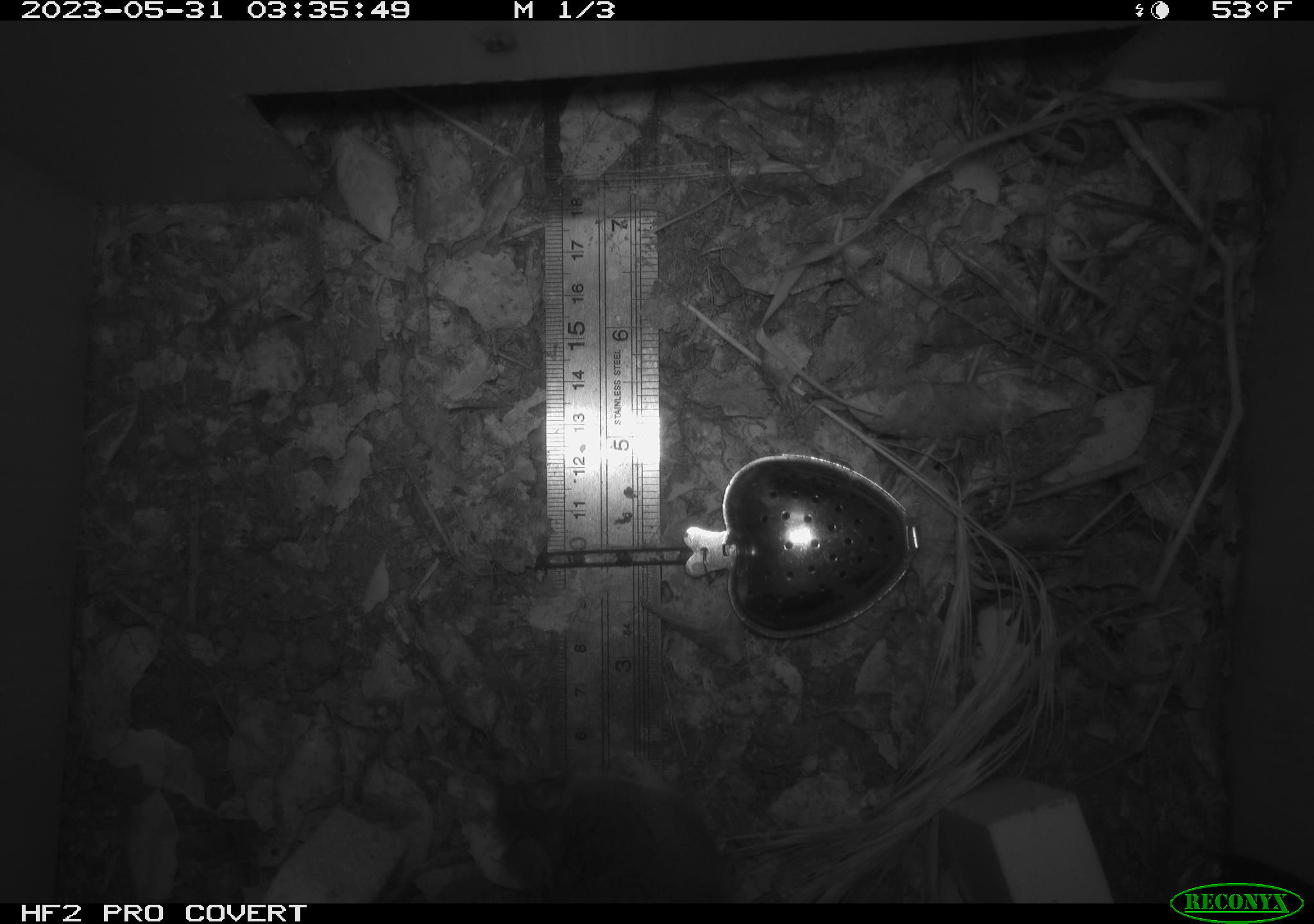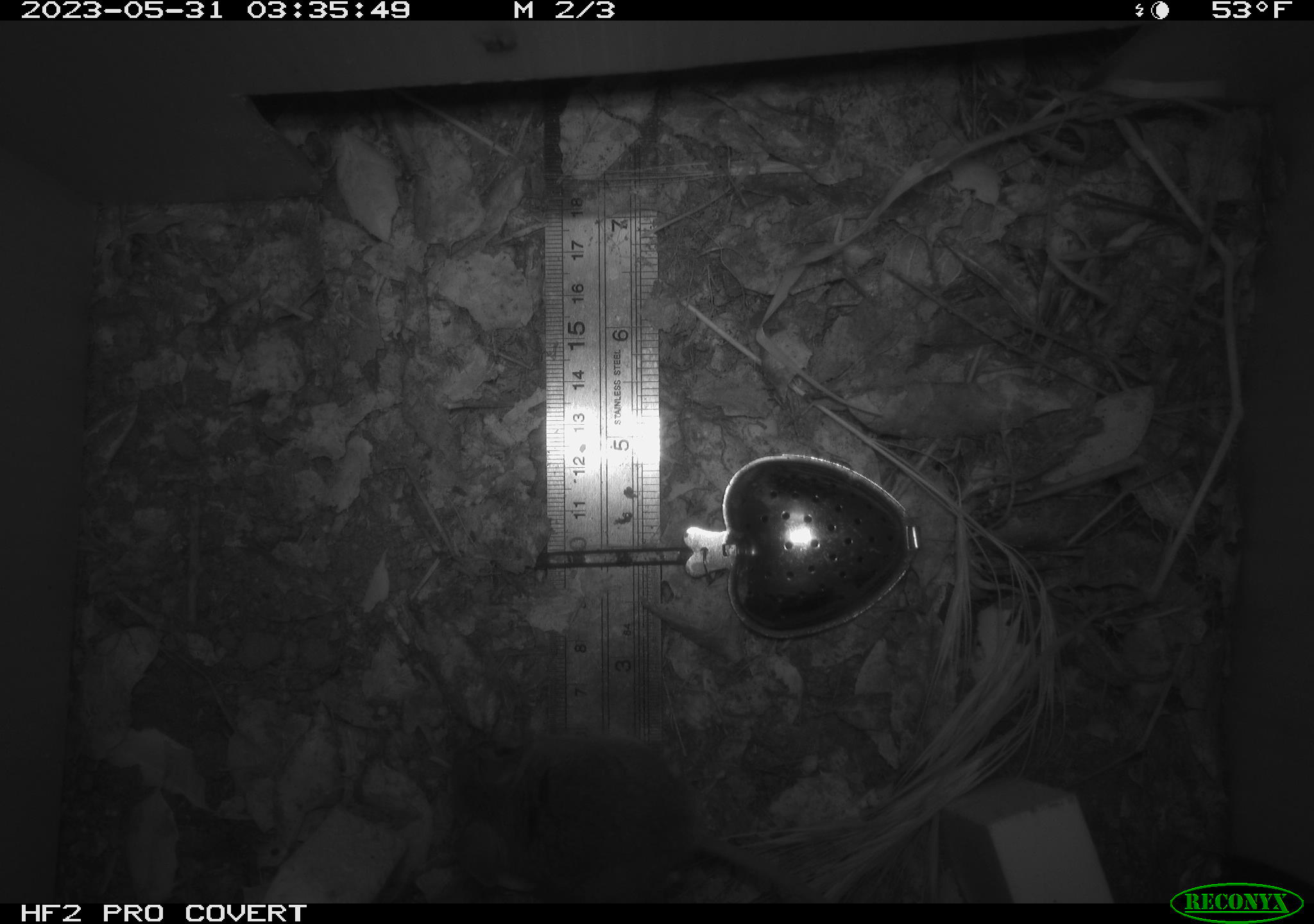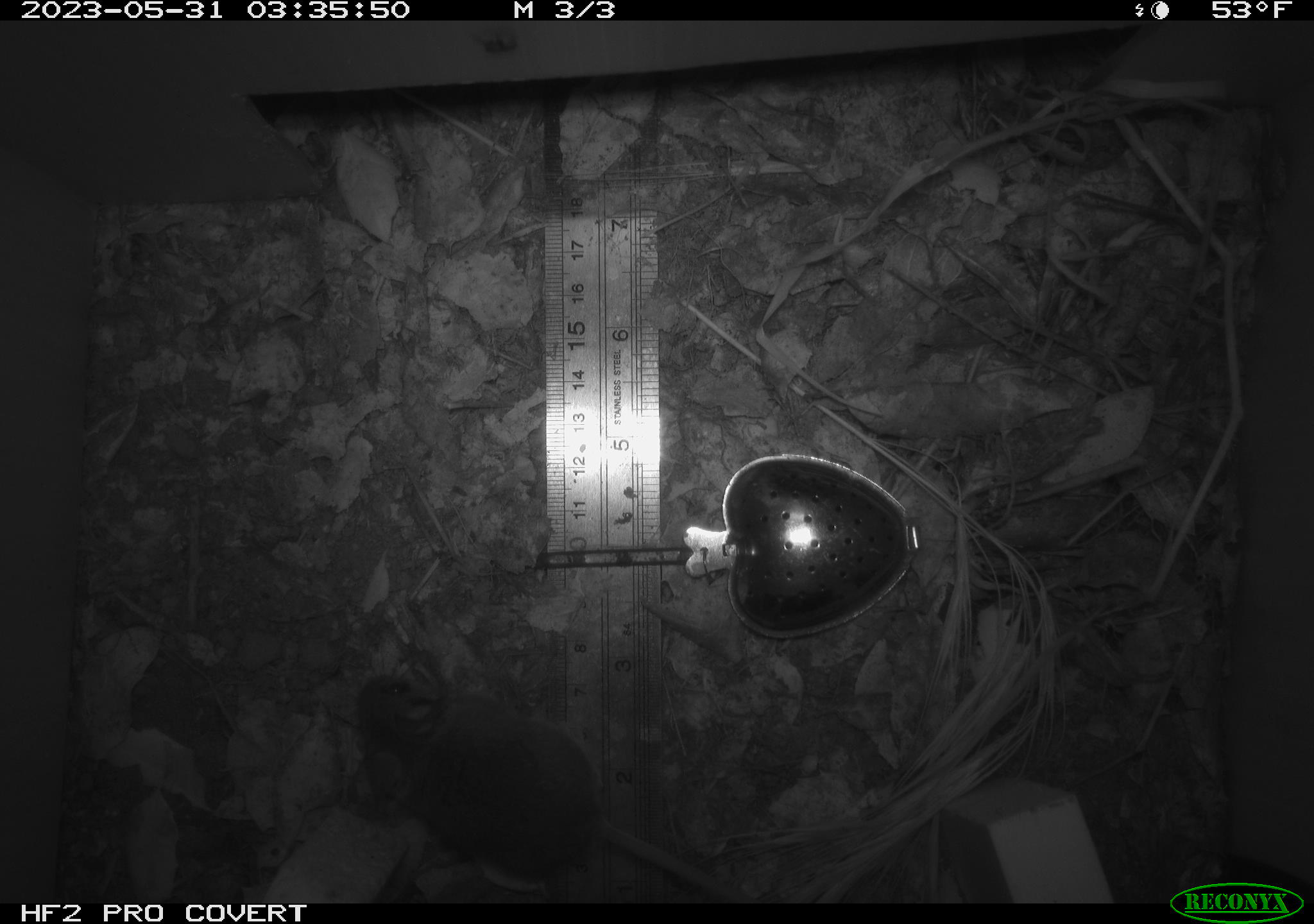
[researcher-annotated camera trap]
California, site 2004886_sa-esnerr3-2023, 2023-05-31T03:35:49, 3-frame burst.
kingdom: Animalia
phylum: Chordata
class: Mammalia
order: Rodentia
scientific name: Rodentia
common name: mouse species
Mouse species (Rodentia).